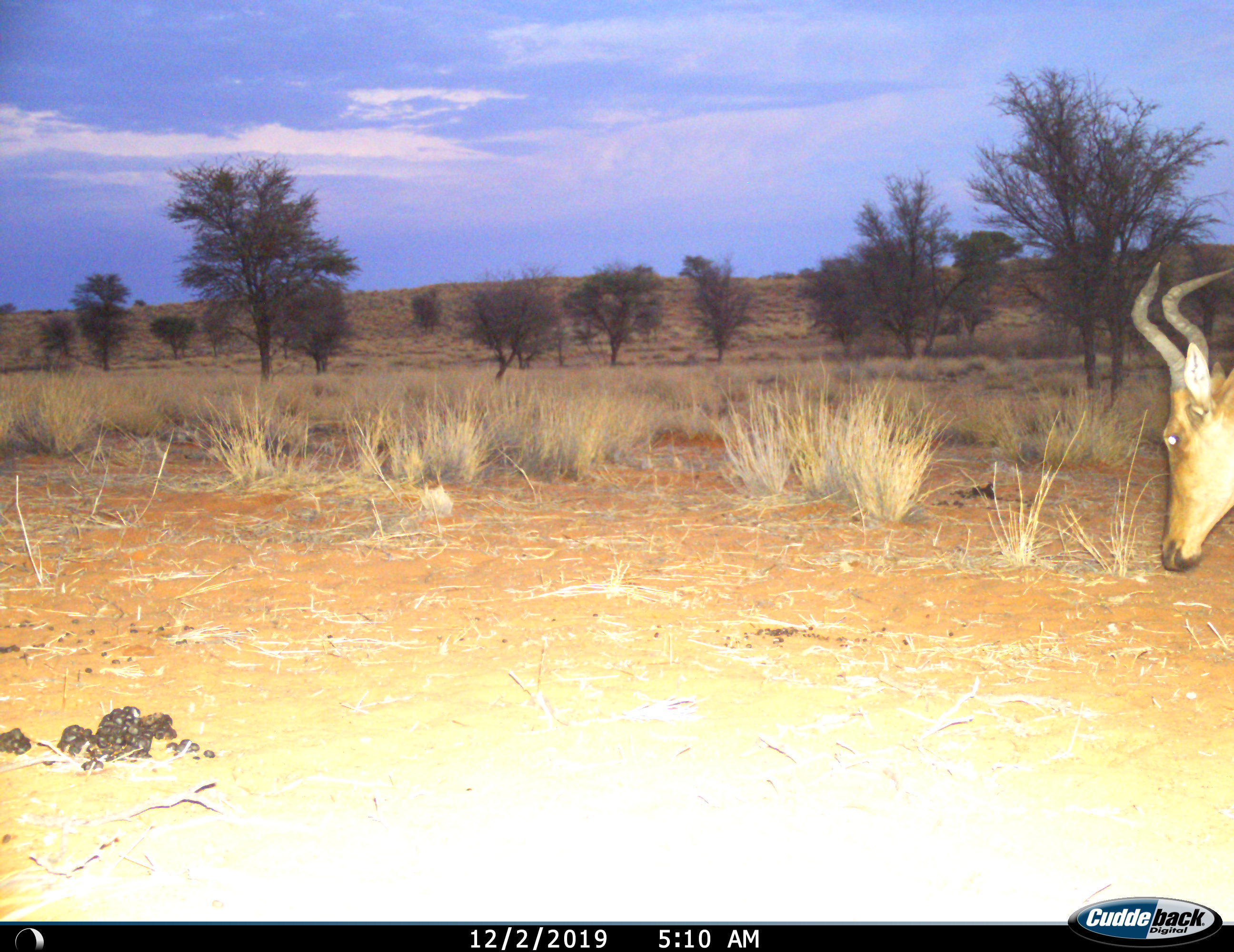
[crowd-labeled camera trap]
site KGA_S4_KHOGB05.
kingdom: Animalia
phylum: Chordata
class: Mammalia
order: Artiodactyla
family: Bovidae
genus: Alcelaphus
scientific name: Alcelaphus buselaphus caama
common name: red hartebeest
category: hartebeestred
Hartebeestred (red hartebeest) (Alcelaphus buselaphus caama), count 1. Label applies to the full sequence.